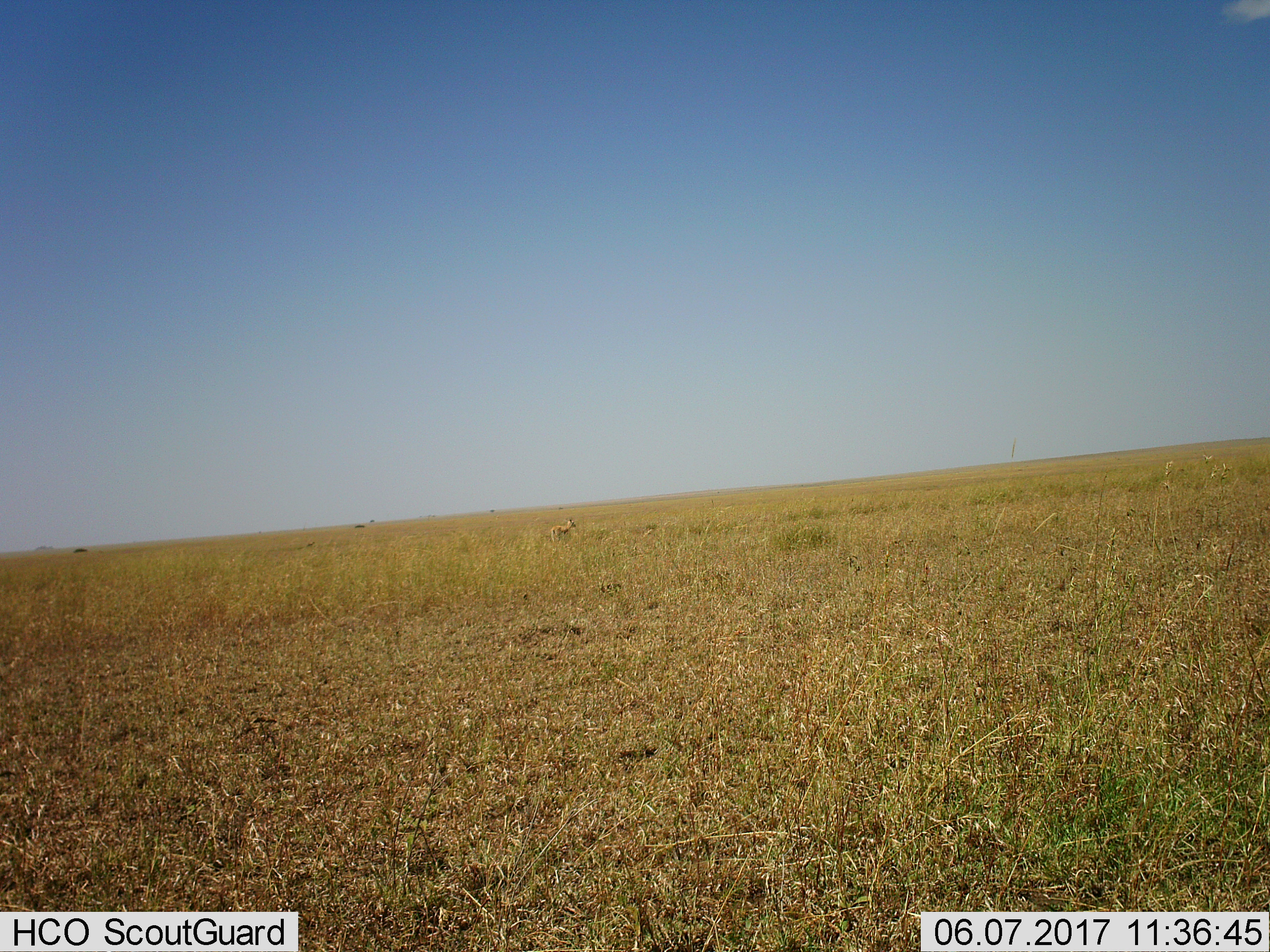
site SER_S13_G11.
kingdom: Animalia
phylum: Chordata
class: Mammalia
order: Artiodactyla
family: Bovidae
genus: Eudorcas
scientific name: Eudorcas thomsonii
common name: thomson's gazelle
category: gazellethomsons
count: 2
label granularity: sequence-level